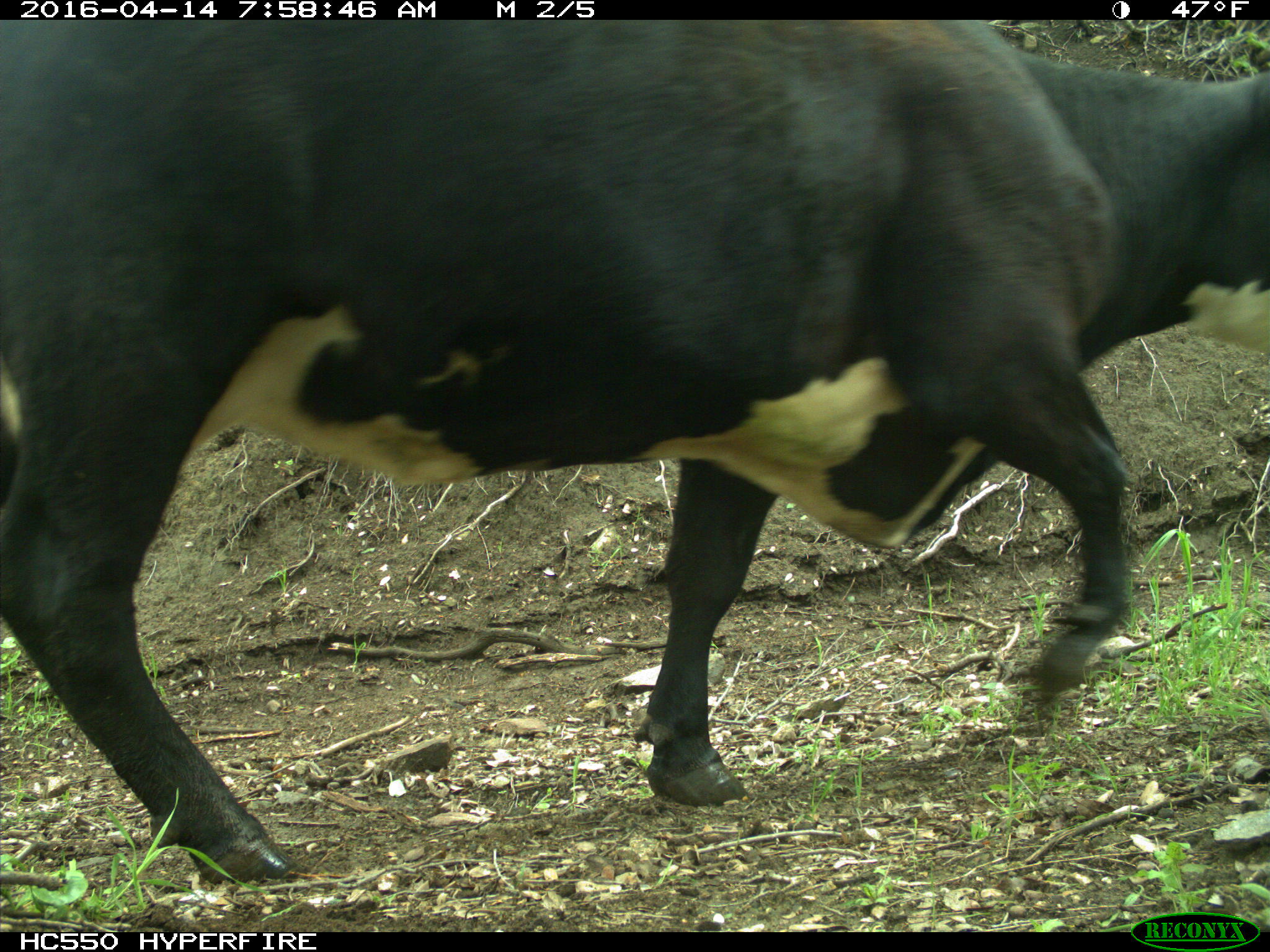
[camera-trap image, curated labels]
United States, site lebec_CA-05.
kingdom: Animalia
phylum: Chordata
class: Mammalia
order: Artiodactyla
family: Bovidae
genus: Bos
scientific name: Bos taurus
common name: domestic cow